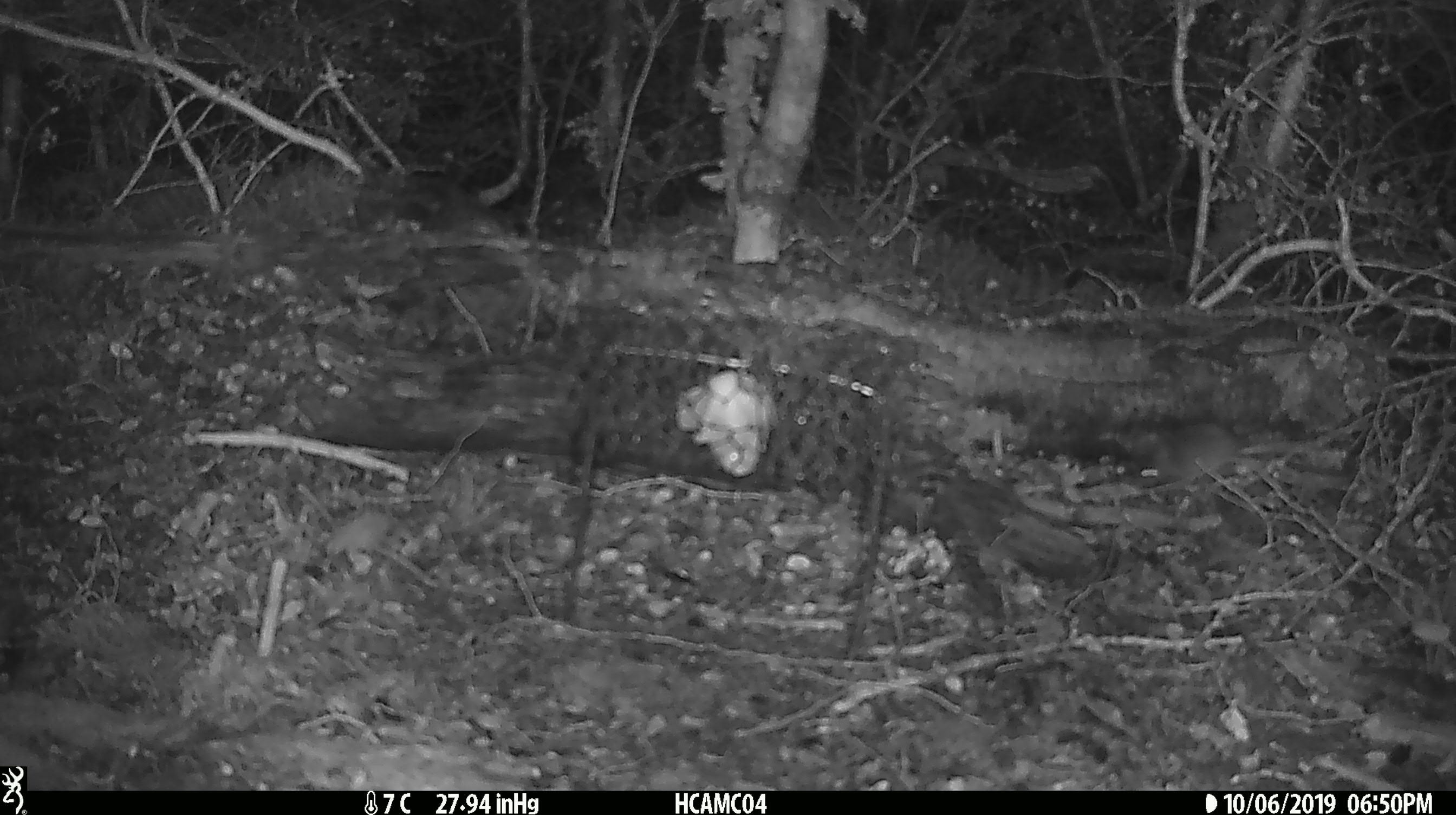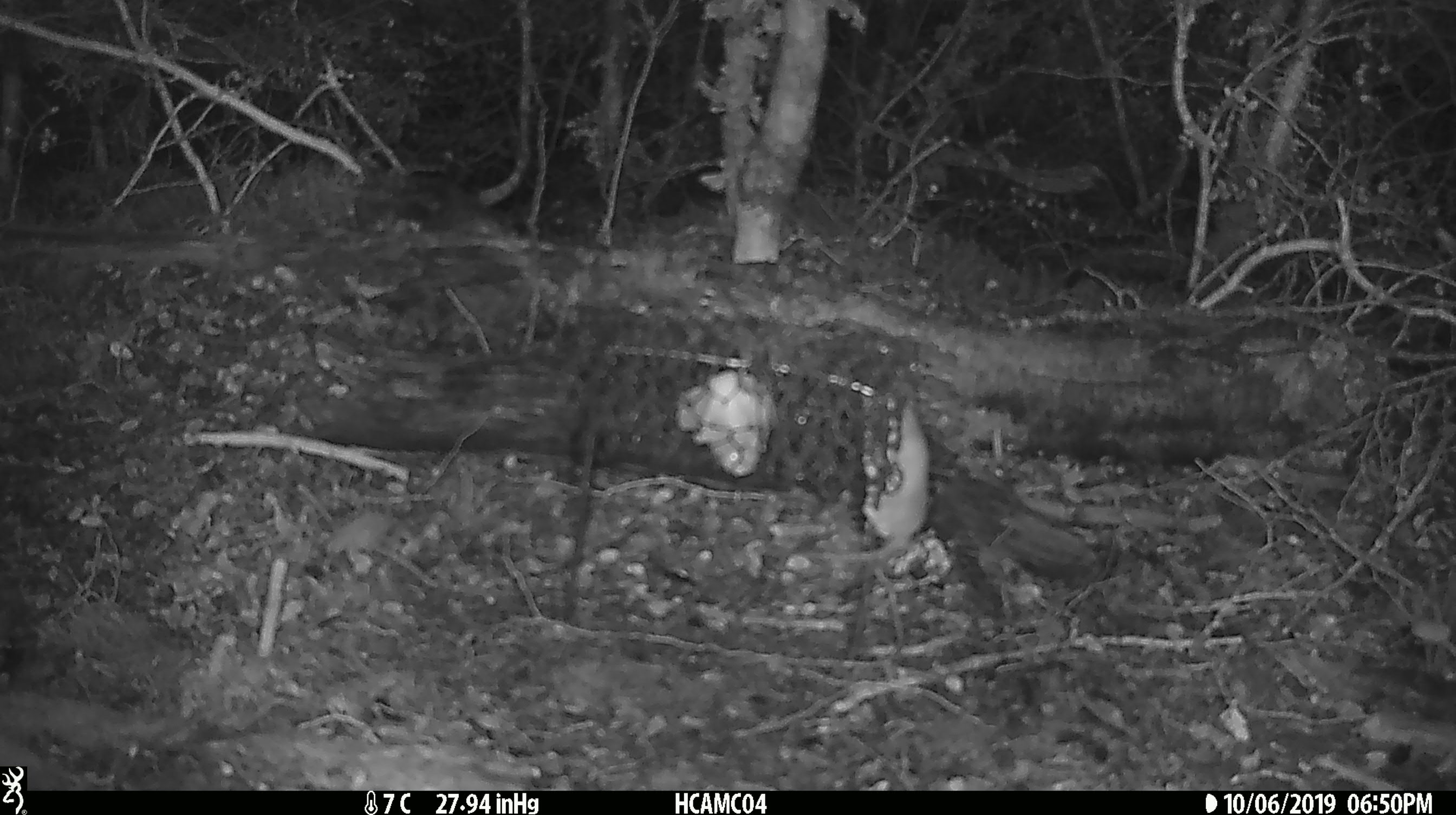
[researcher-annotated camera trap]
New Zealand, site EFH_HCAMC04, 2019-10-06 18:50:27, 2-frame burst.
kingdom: Animalia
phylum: Chordata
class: Mammalia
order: Rodentia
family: Muridae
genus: Mus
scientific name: Mus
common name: mouse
Mouse (Mus).